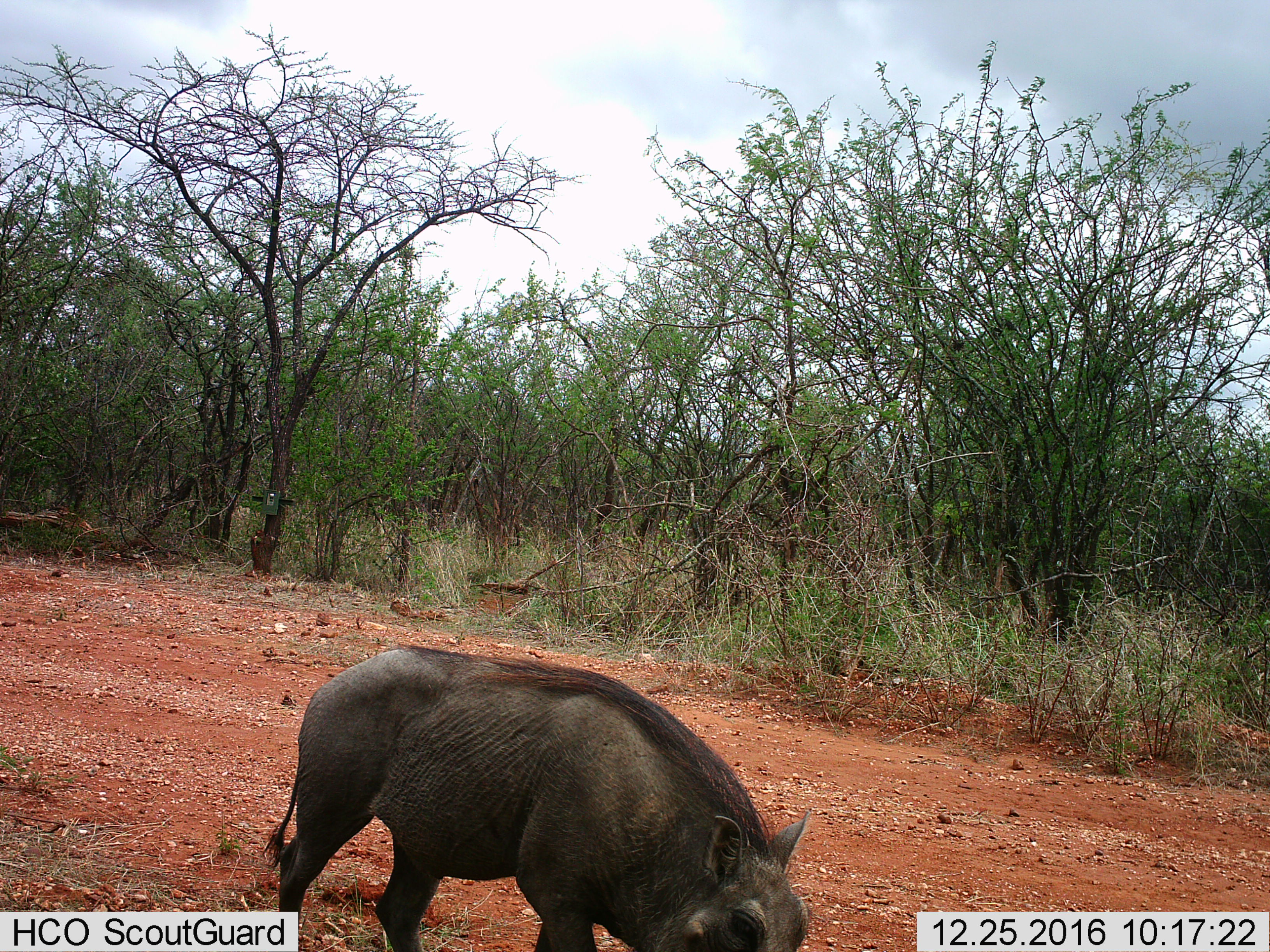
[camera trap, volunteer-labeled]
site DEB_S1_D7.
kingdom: Animalia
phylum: Chordata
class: Mammalia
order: Artiodactyla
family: Suidae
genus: Phacochoerus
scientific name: Phacochoerus africanus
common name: warthog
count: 1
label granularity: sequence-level